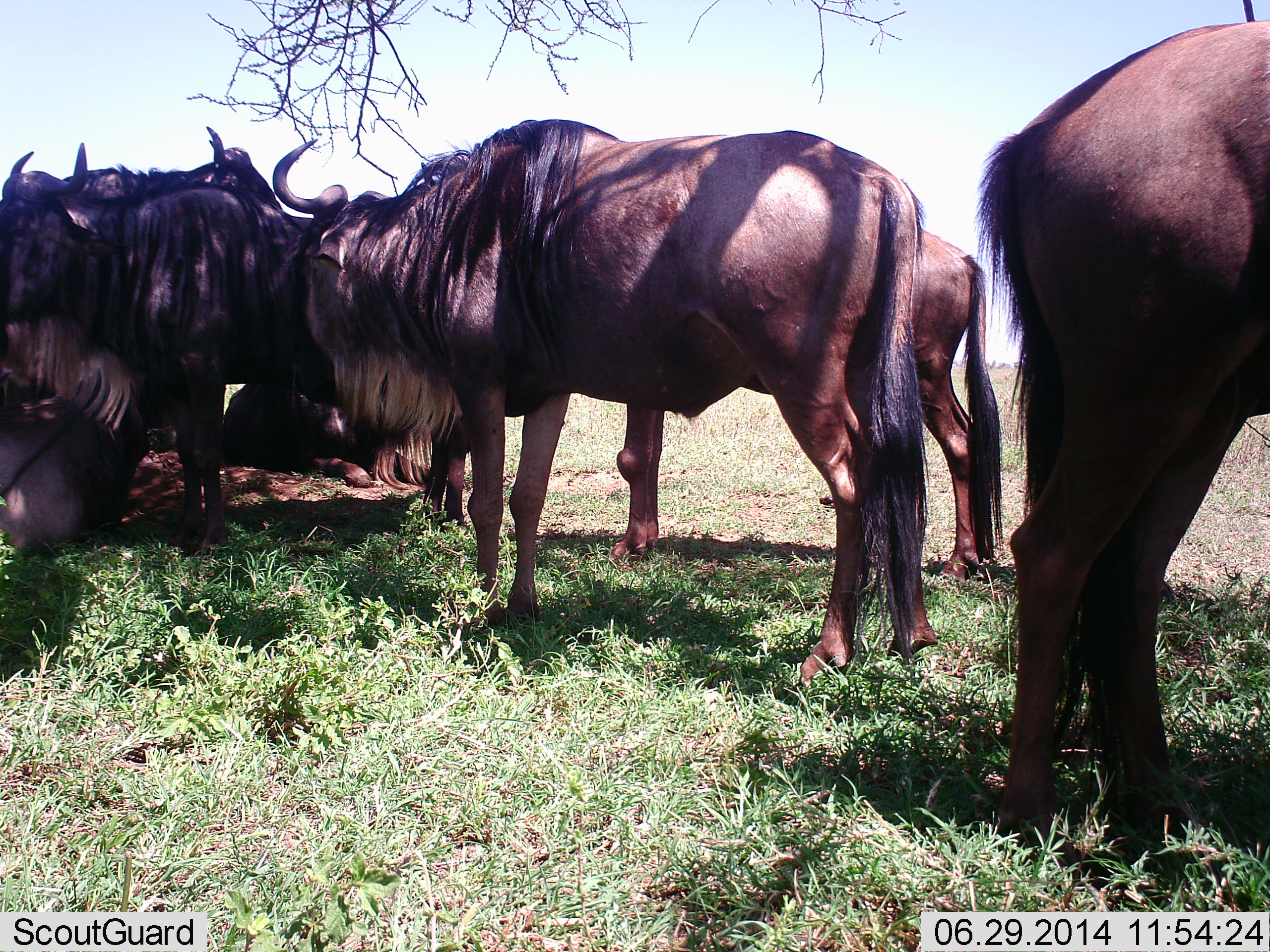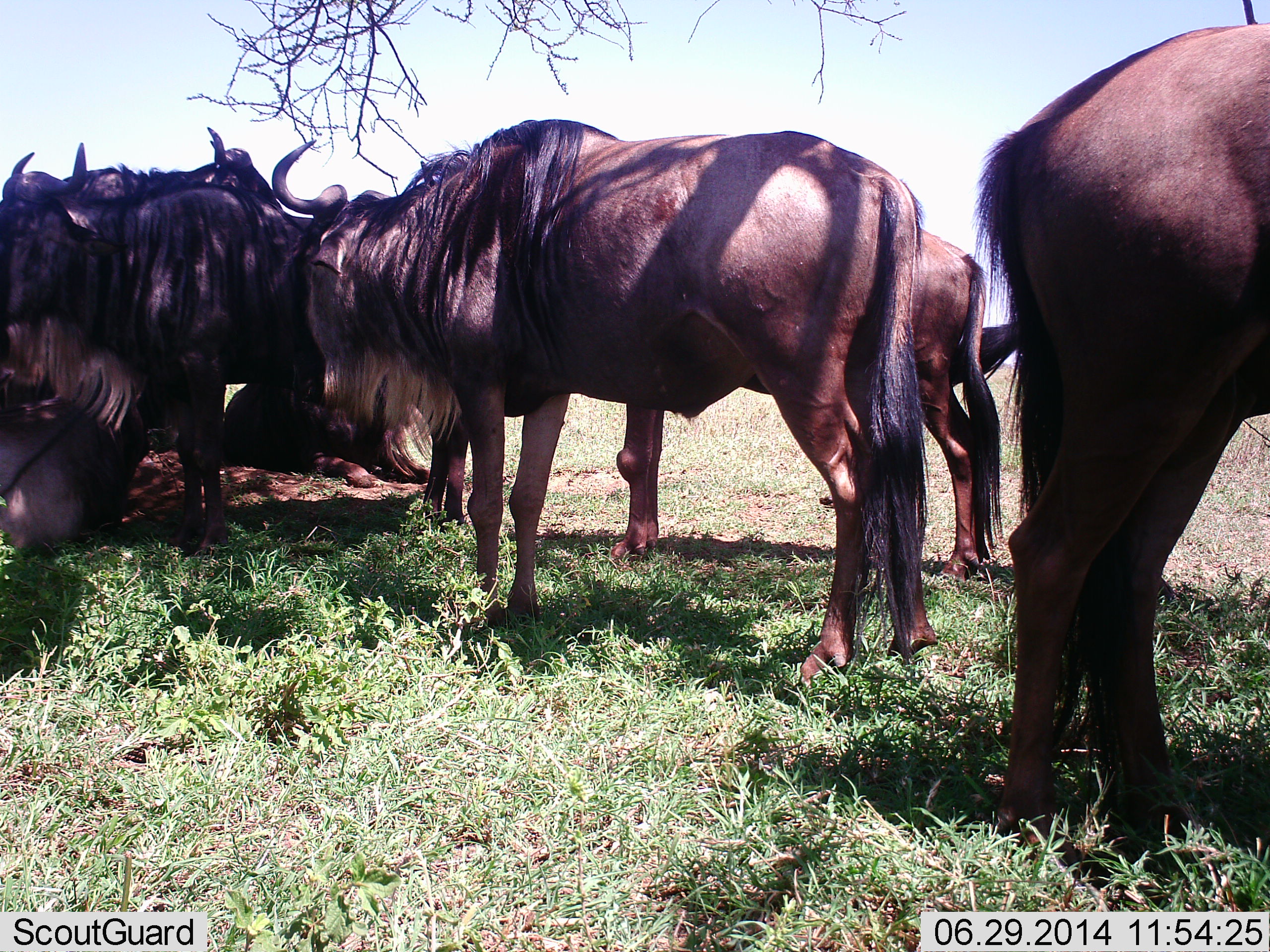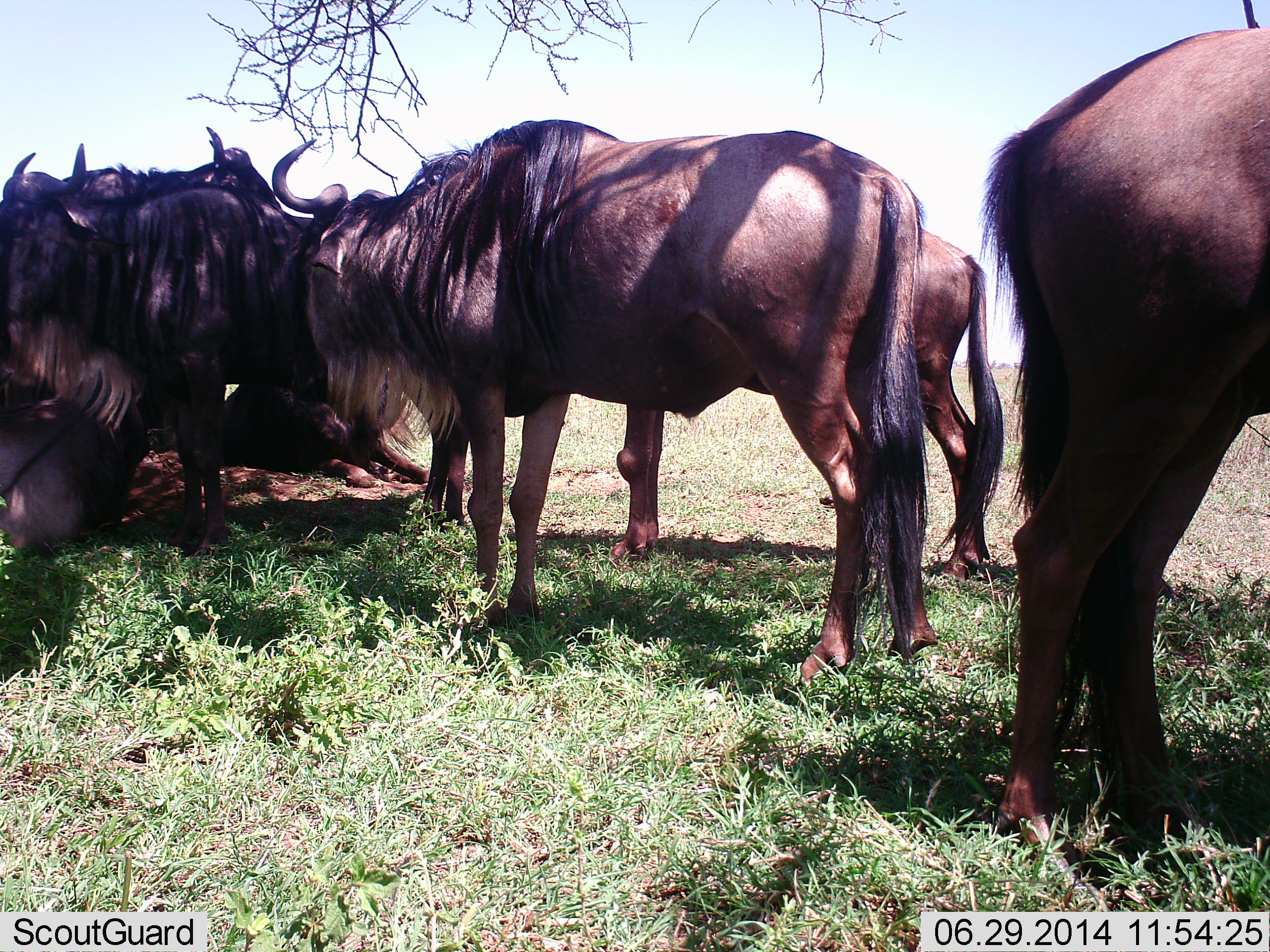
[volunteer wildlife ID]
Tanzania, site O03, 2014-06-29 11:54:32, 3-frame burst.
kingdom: Animalia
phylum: Chordata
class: Mammalia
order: Artiodactyla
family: Bovidae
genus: Connochaetes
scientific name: Connochaetes taurinus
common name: blue wildebeest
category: wildebeest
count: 8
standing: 80%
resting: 70%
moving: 0%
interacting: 0%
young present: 10%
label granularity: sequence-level